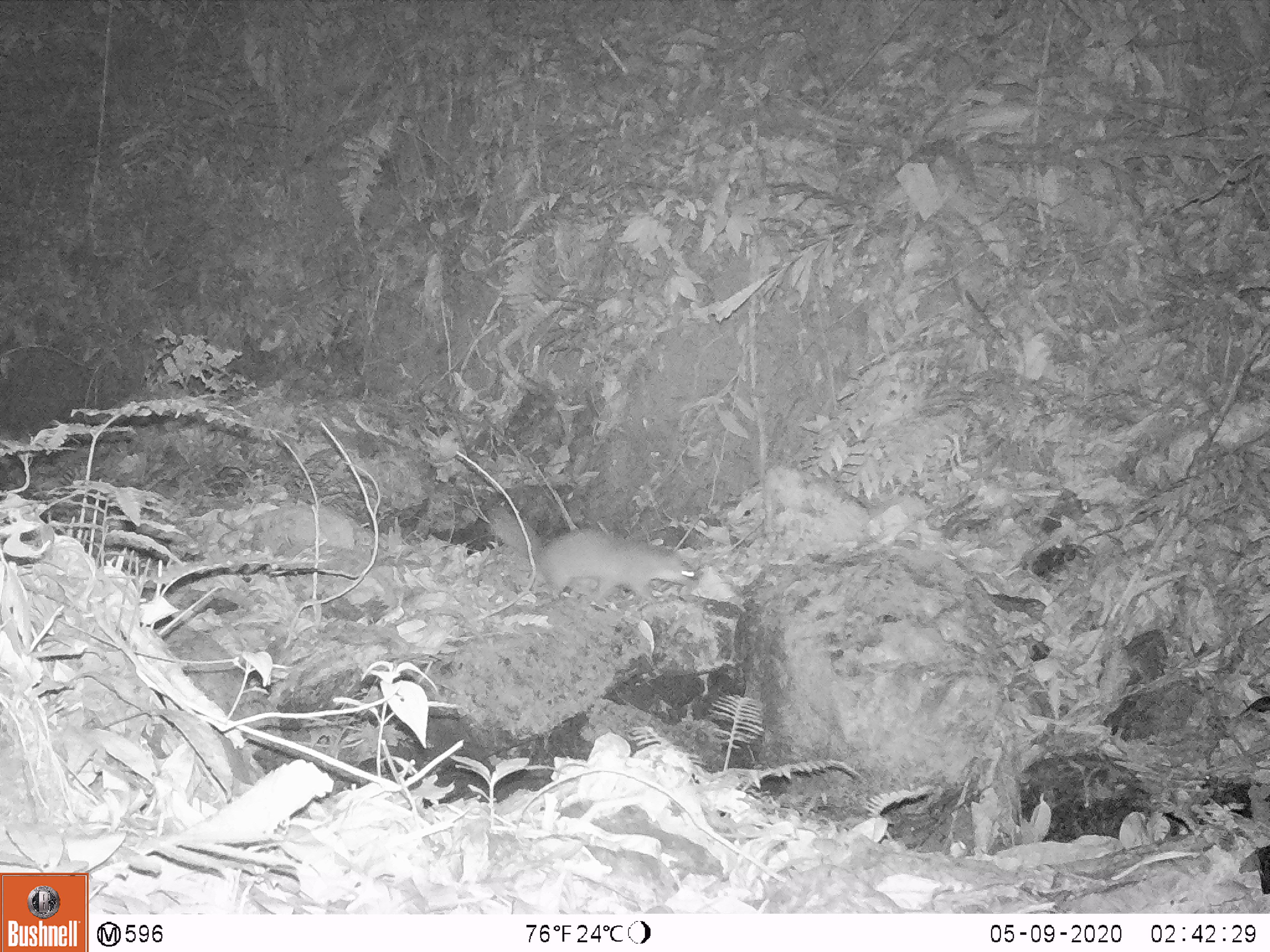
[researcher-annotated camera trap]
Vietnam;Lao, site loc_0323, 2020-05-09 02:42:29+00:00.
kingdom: Animalia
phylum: Chordata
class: Mammalia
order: Carnivora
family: Mustelidae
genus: Melogale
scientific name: Melogale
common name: ferret badger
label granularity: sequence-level